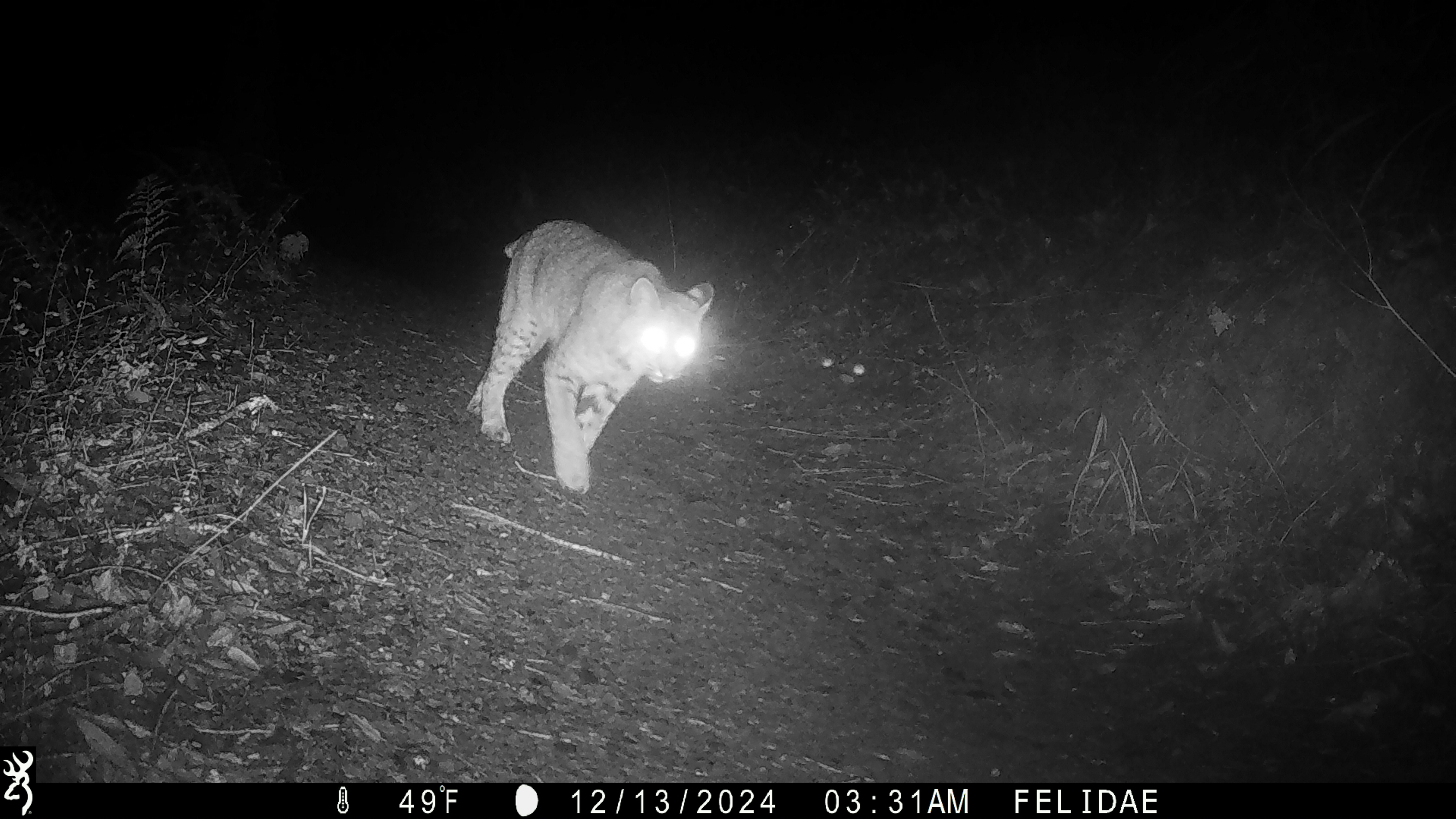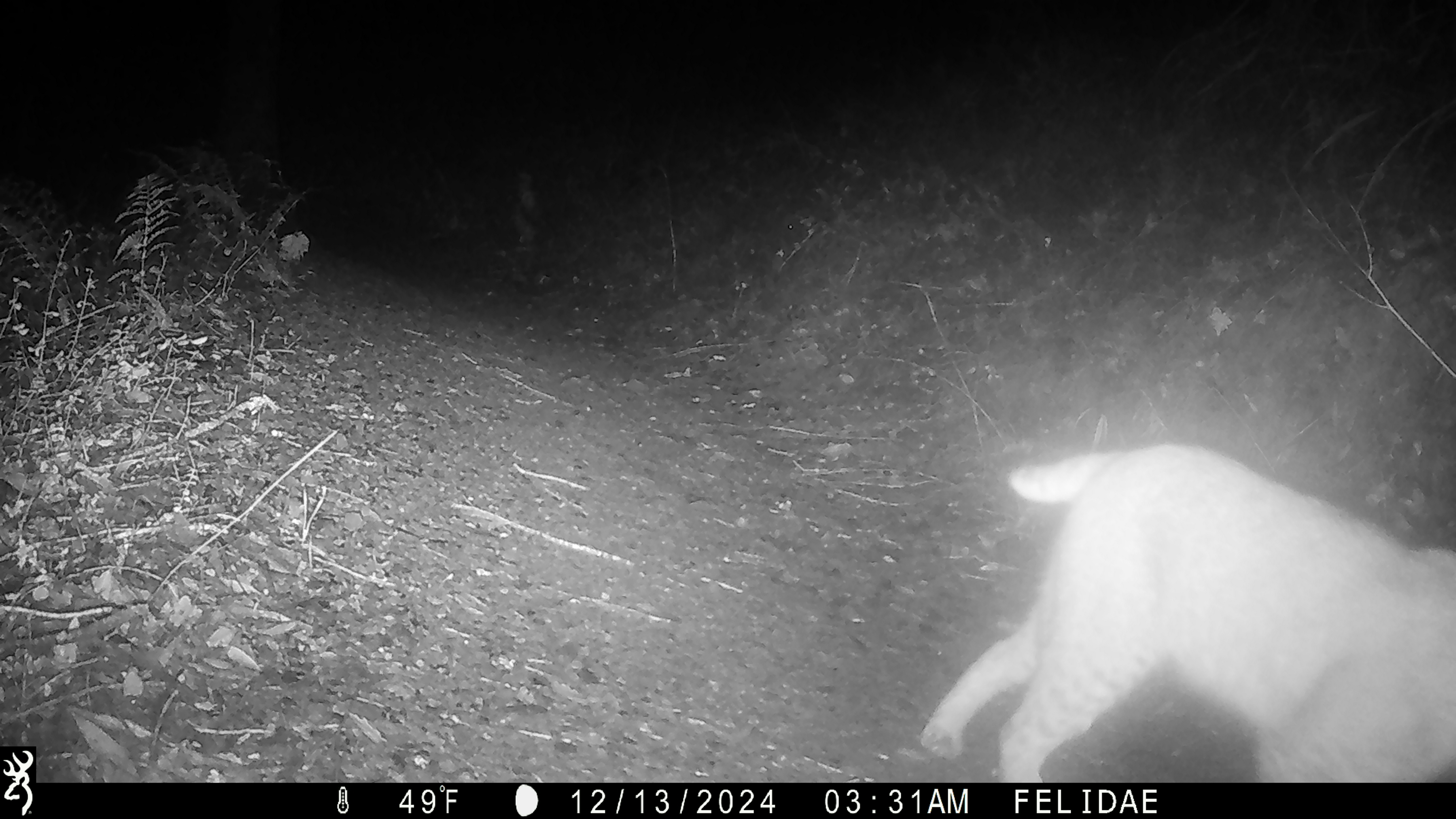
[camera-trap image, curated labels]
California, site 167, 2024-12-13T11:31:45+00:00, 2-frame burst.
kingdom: Animalia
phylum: Chordata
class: Mammalia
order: Carnivora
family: Felidae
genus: Lynx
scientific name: Lynx rufus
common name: bobcat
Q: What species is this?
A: Bobcat (Lynx rufus).